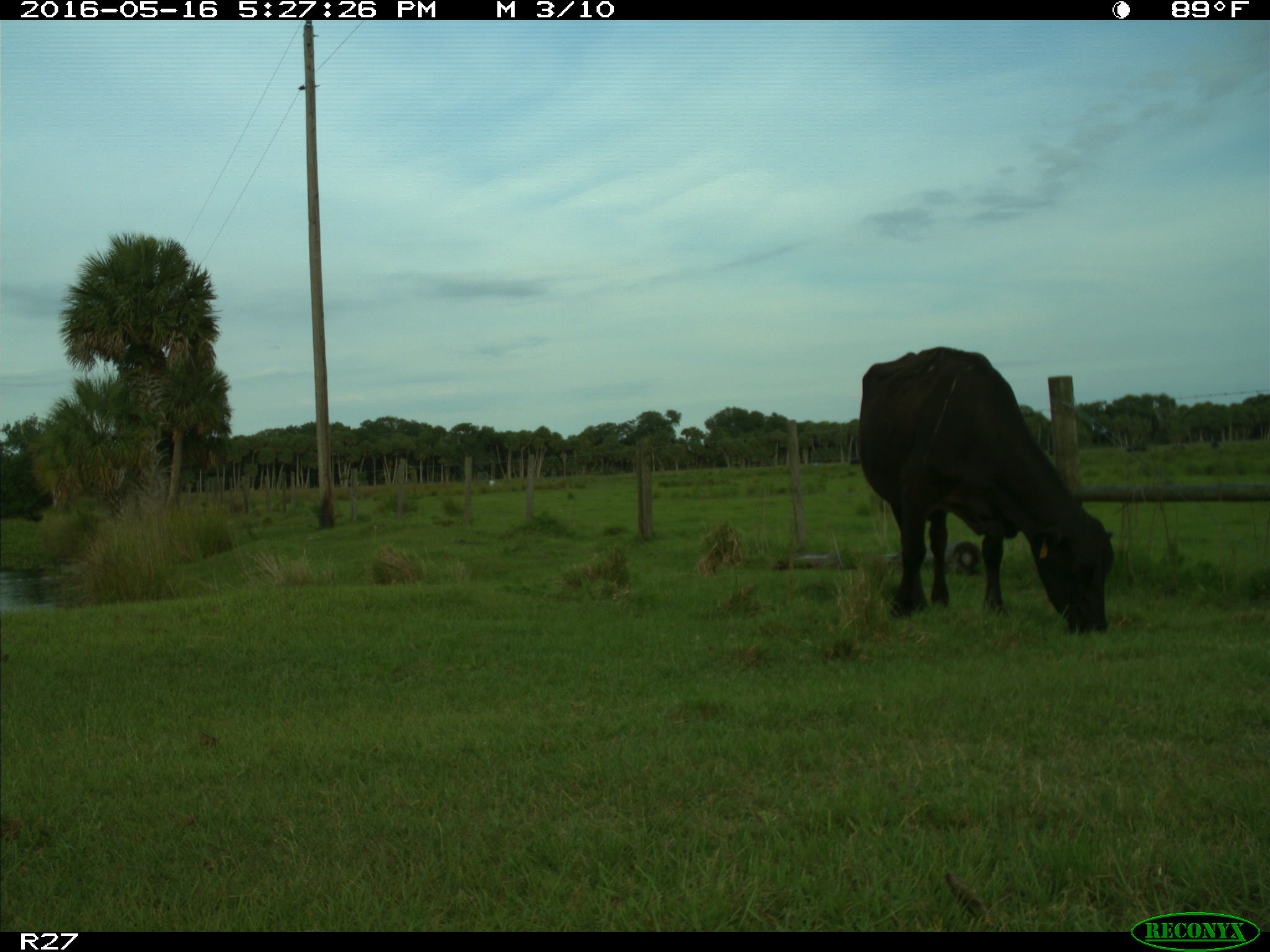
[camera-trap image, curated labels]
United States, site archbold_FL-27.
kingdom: Animalia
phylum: Chordata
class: Mammalia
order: Artiodactyla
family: Bovidae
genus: Bos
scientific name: Bos taurus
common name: domestic cow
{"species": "Bos taurus (domestic cow)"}